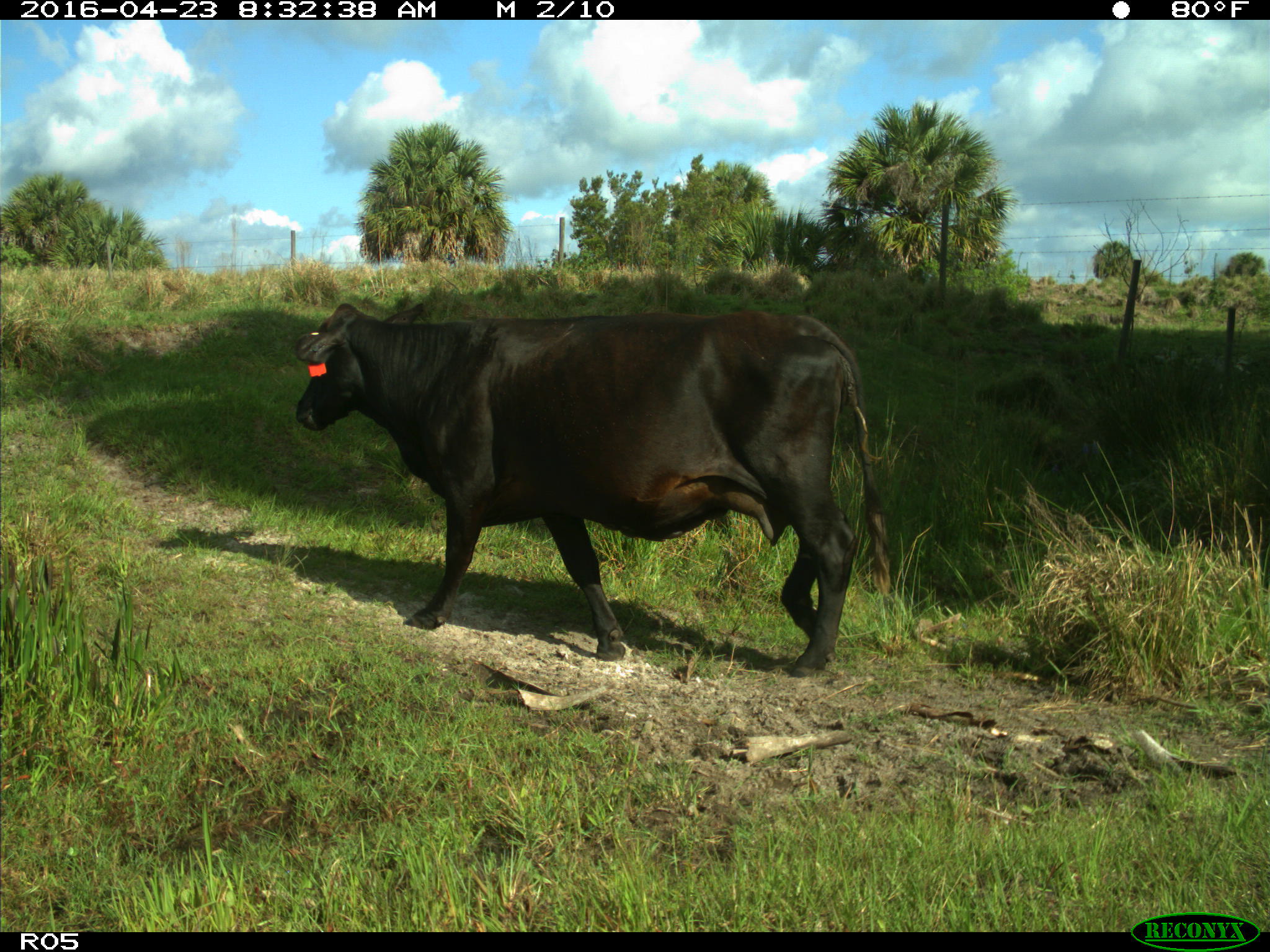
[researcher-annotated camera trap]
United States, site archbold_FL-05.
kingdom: Animalia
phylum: Chordata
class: Mammalia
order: Artiodactyla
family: Bovidae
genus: Bos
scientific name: Bos taurus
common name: domestic cow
Bos taurus (domestic cow).